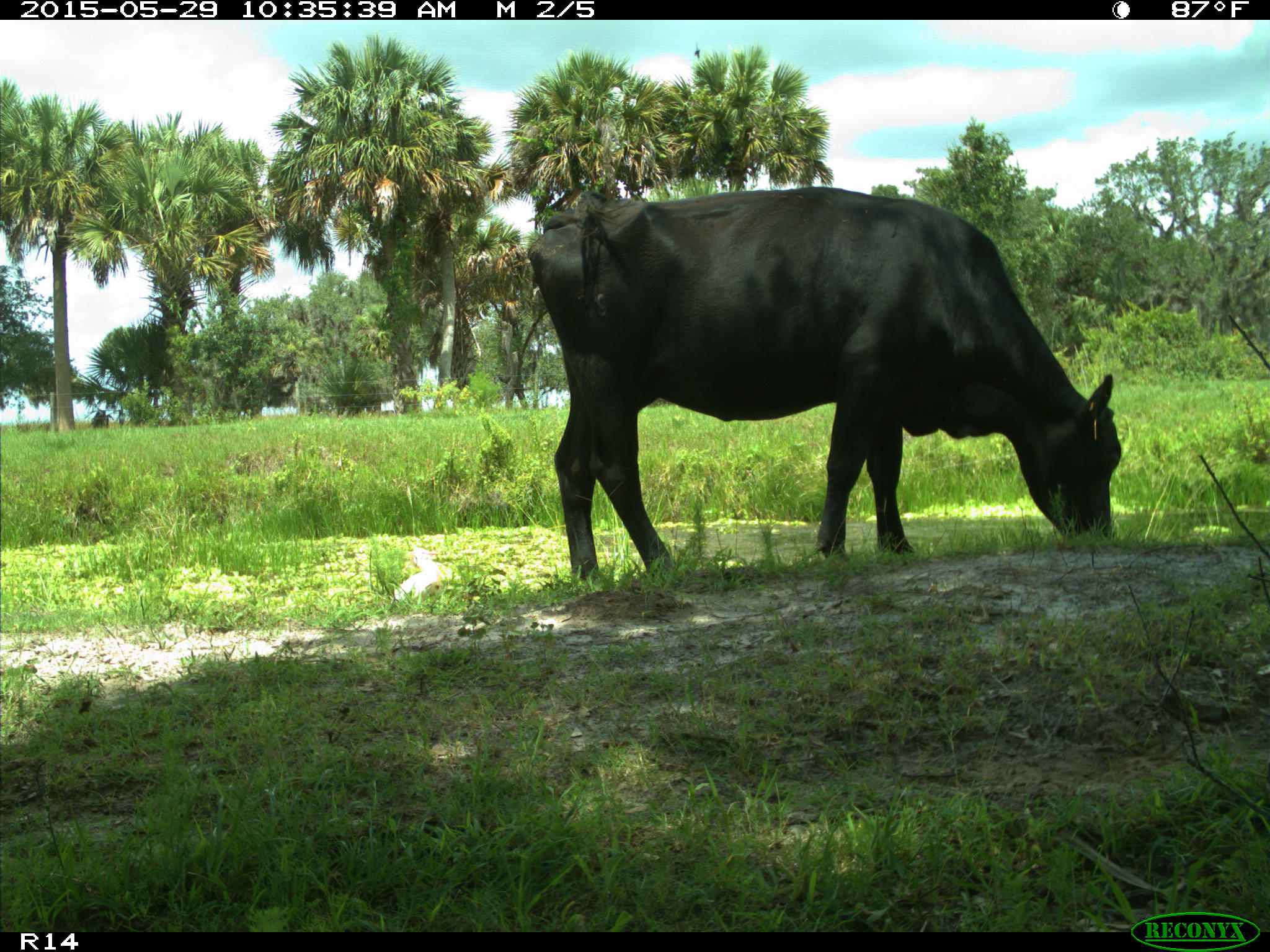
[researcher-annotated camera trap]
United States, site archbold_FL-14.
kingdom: Animalia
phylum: Chordata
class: Mammalia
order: Artiodactyla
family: Bovidae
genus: Bos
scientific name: Bos taurus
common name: domestic cow